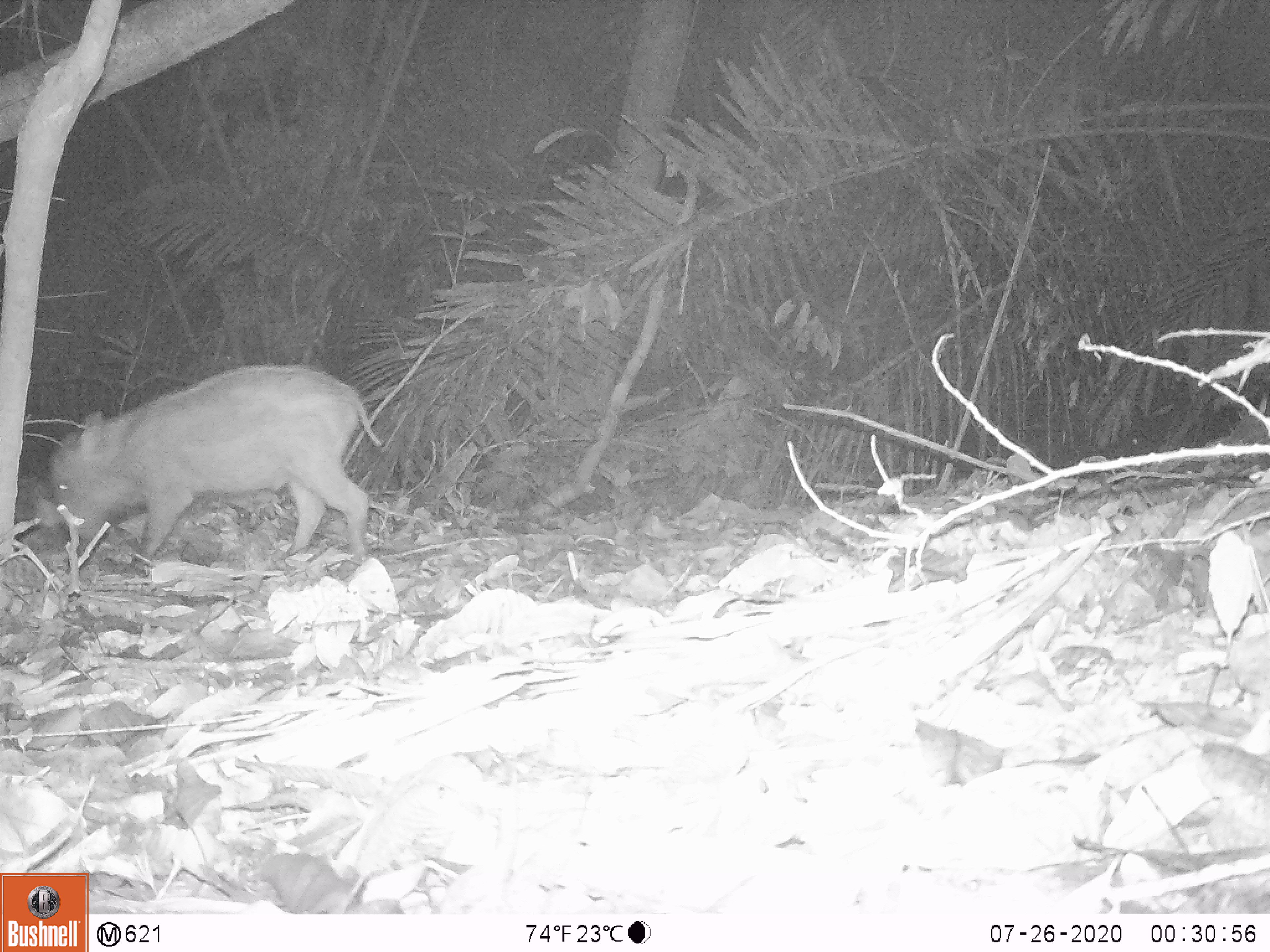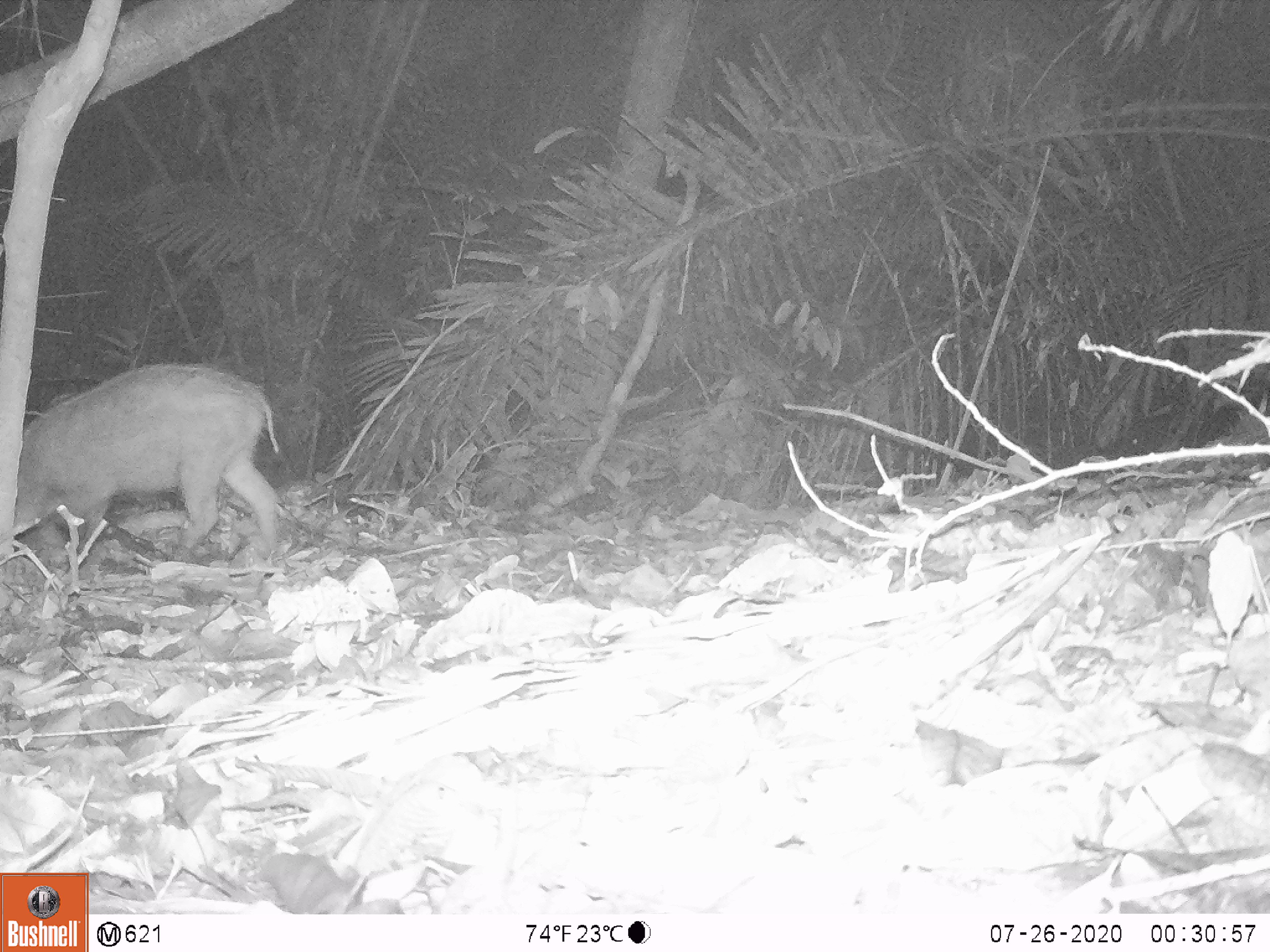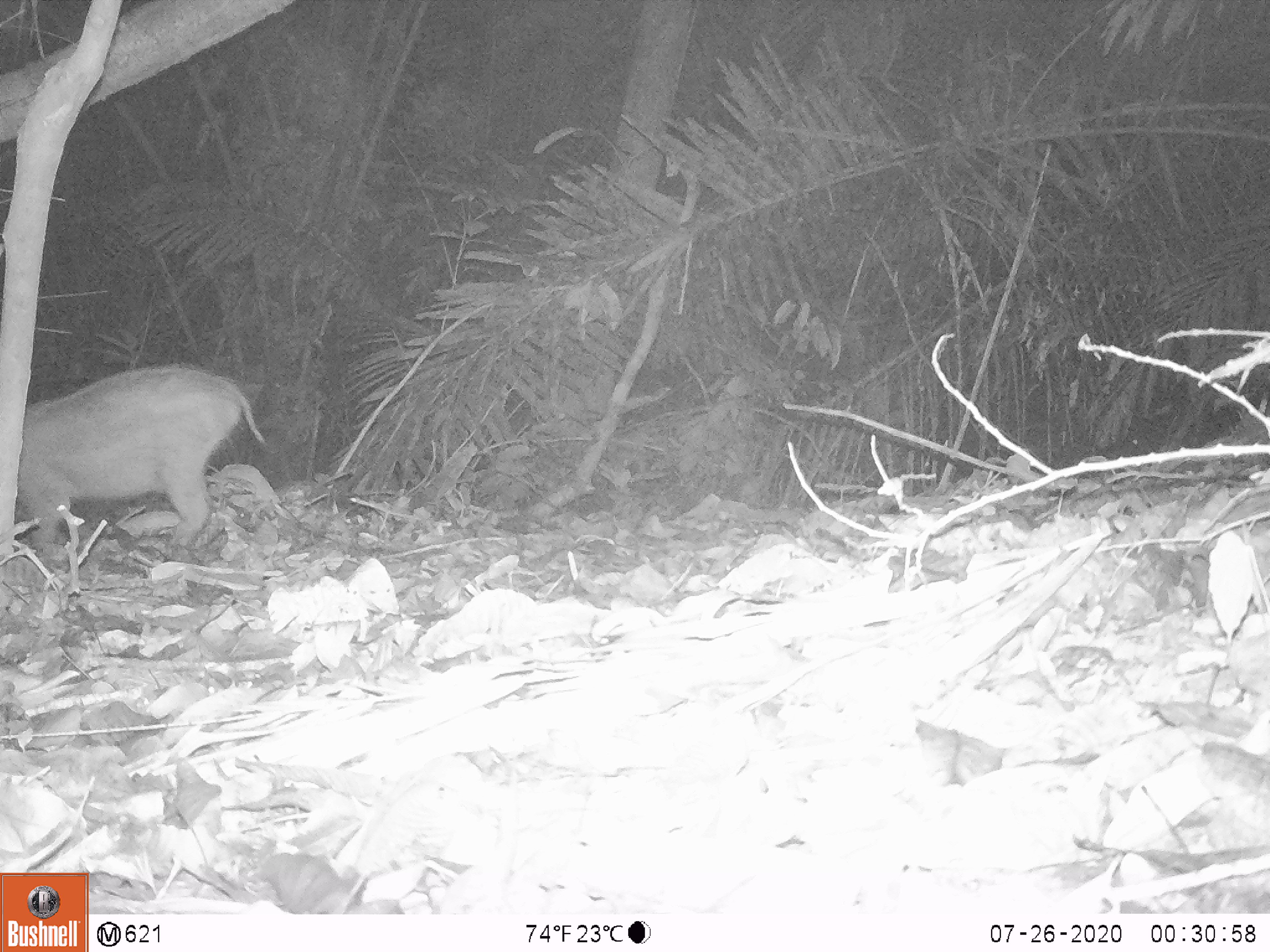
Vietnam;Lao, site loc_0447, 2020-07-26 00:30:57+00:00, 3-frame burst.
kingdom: Animalia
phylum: Chordata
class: Mammalia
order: Artiodactyla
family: Suidae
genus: Sus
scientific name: Sus scrofa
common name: eurasian wild pig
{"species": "eurasian wild pig (Sus scrofa)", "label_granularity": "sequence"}